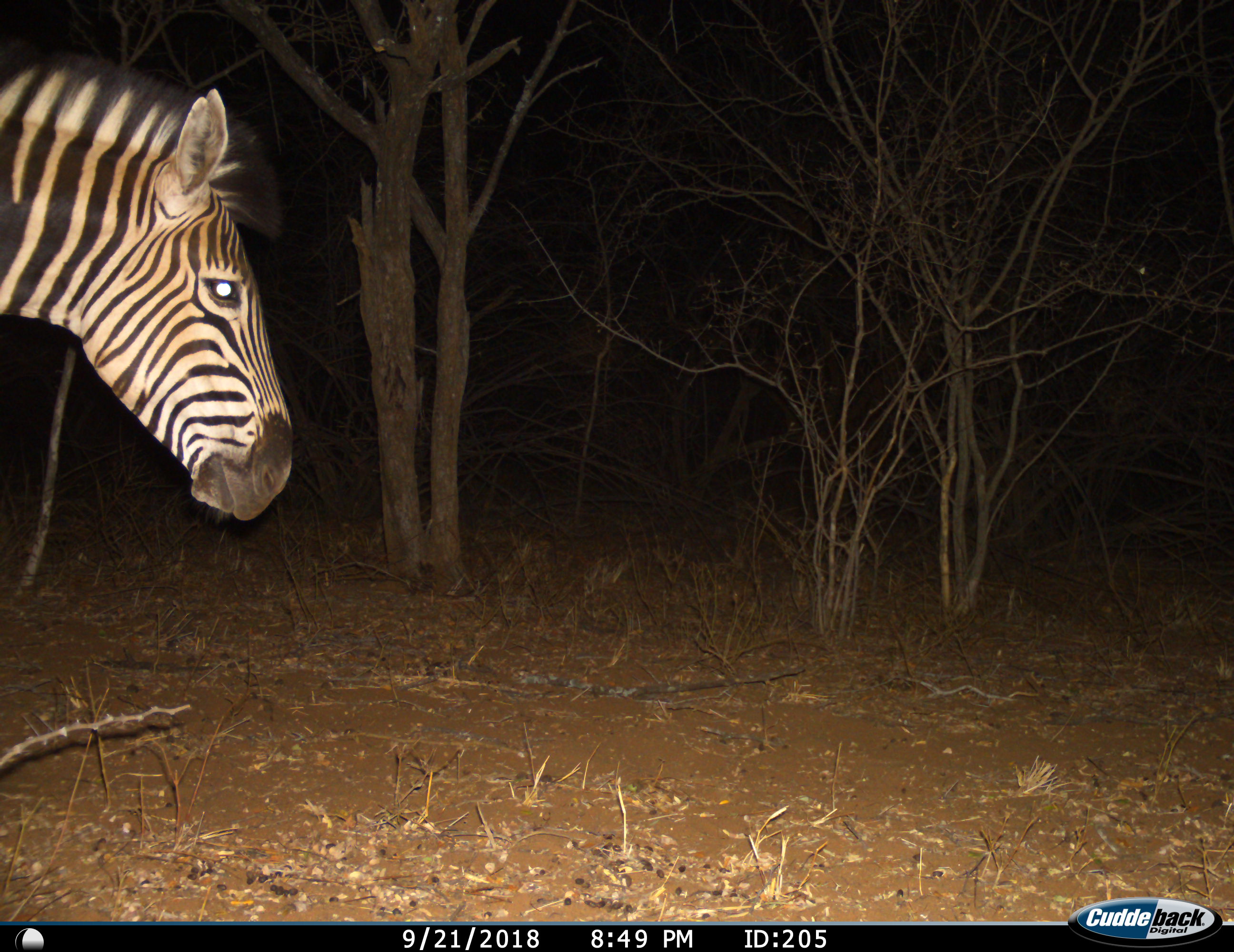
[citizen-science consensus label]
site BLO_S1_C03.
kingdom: Animalia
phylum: Chordata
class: Mammalia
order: Perissodactyla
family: Equidae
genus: Equus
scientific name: Equus quagga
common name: plains zebra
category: zebraplains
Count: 1.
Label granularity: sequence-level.